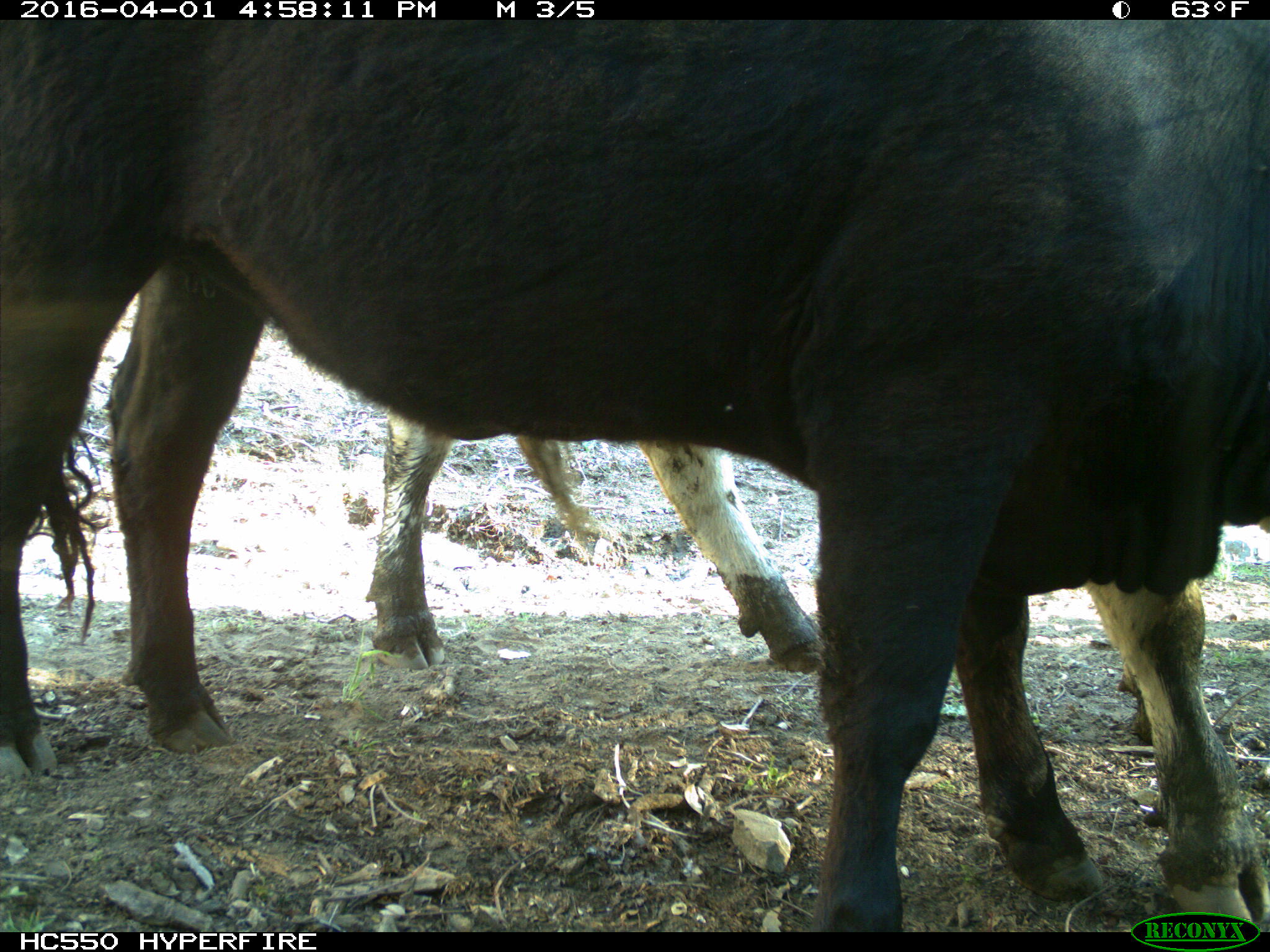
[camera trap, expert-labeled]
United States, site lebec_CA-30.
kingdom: Animalia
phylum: Chordata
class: Mammalia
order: Artiodactyla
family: Bovidae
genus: Bos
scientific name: Bos taurus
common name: domestic cow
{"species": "Bos taurus (domestic cow)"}